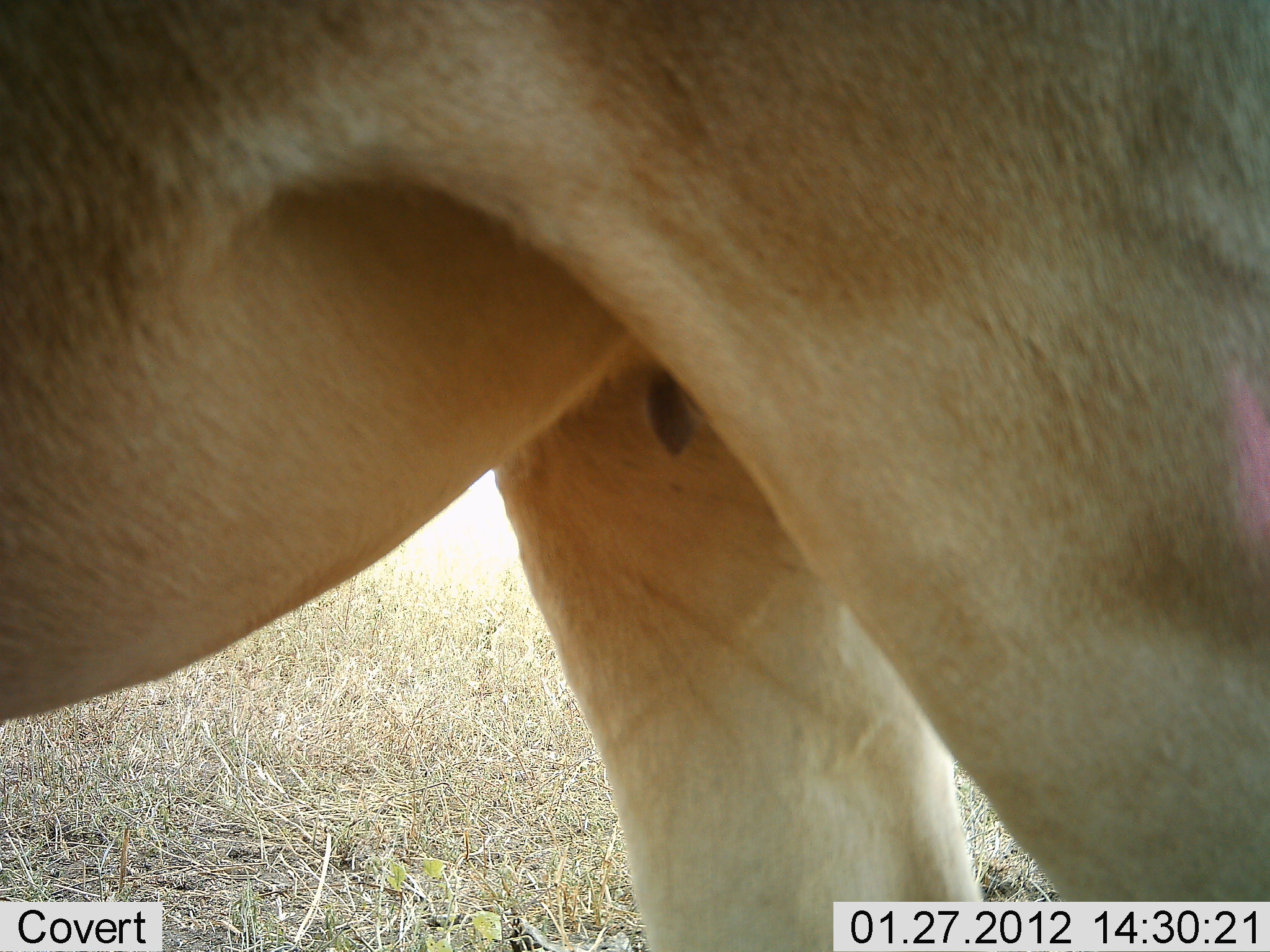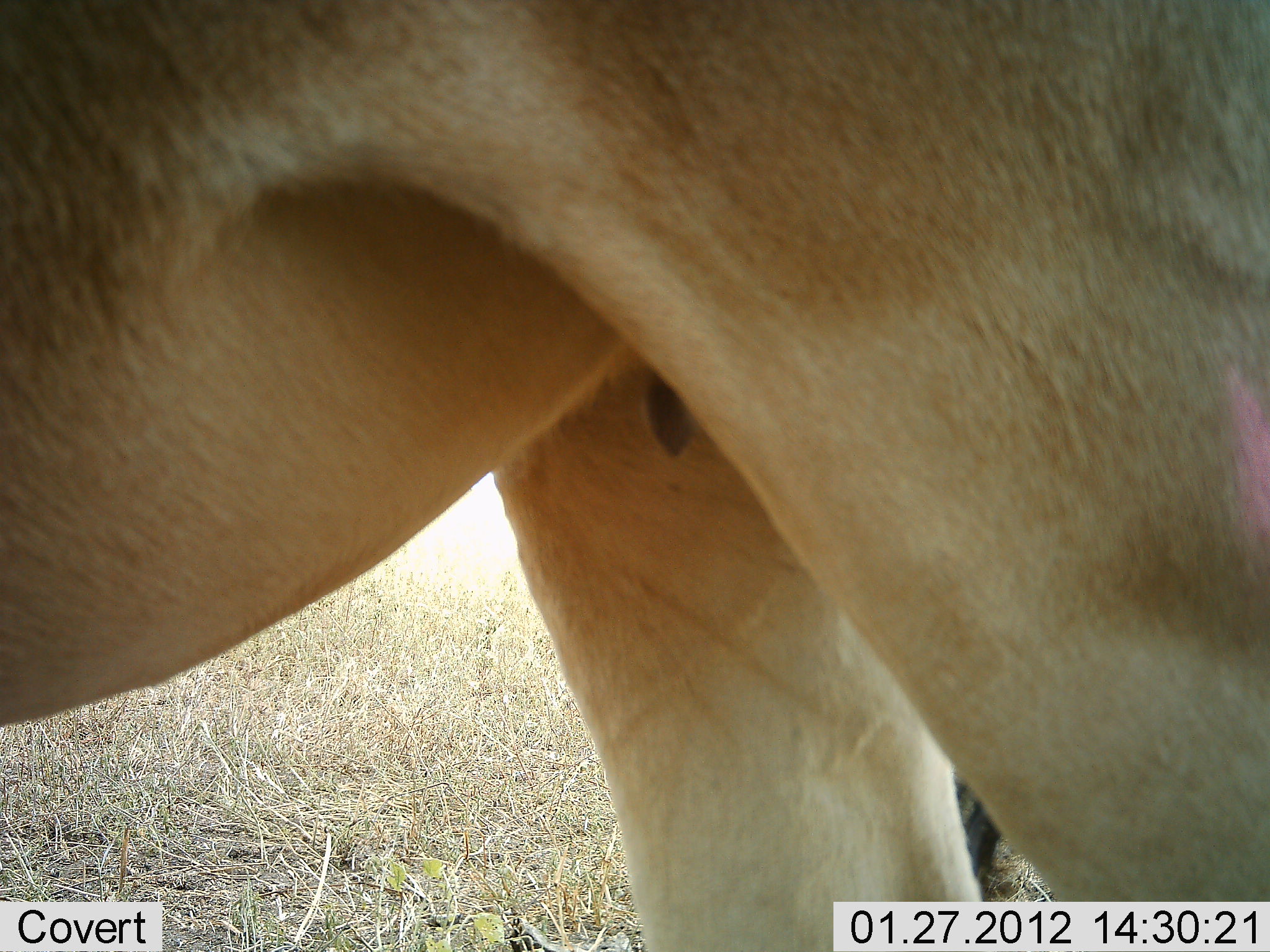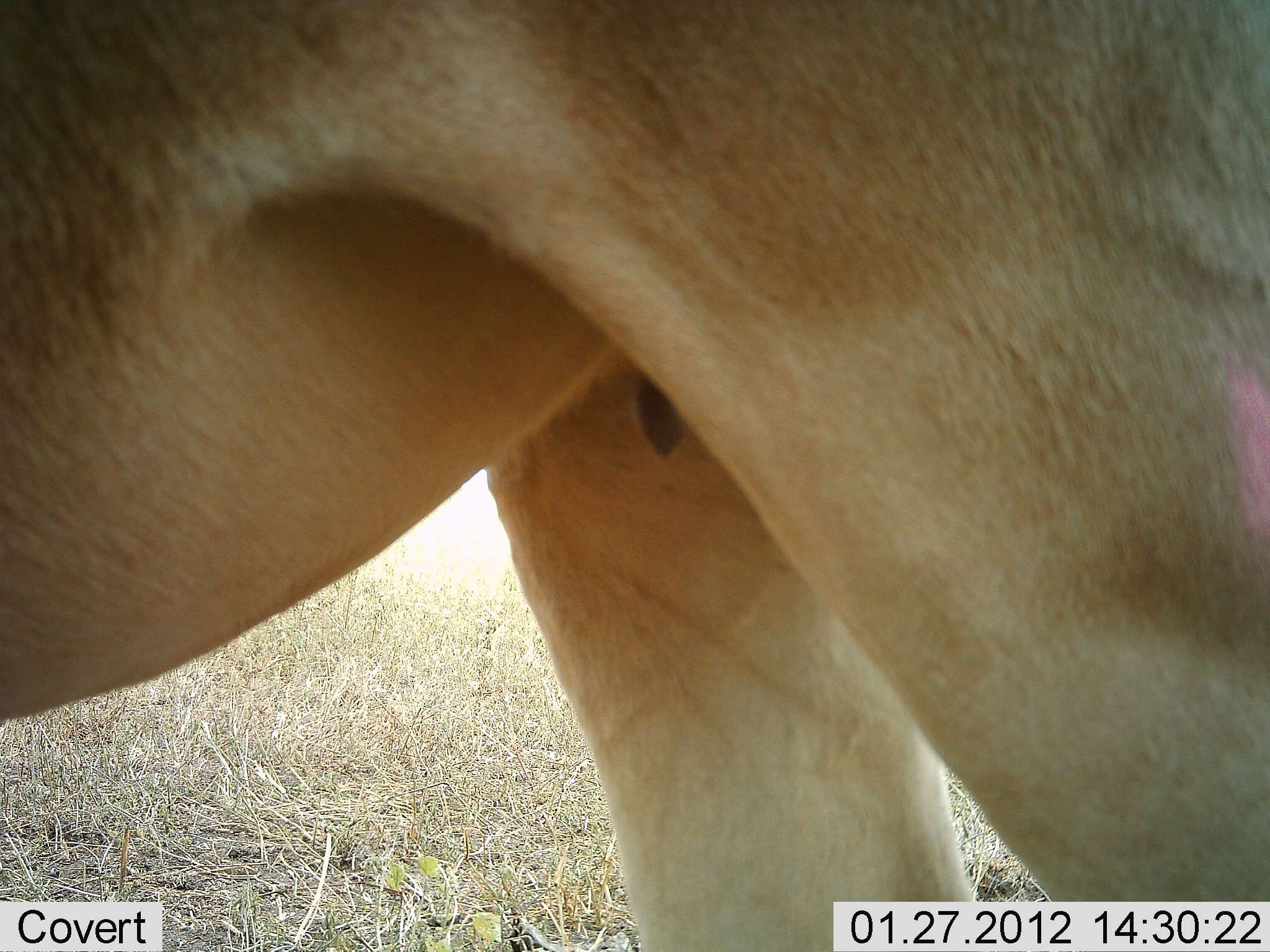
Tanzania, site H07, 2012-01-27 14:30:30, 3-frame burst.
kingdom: Animalia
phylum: Chordata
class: Mammalia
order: Artiodactyla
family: Bovidae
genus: Alcelaphus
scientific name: Alcelaphus buselaphus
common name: hartebeest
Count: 1.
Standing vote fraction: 100%.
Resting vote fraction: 0%.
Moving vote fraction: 0%.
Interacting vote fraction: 0%.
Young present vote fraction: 0%.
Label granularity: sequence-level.